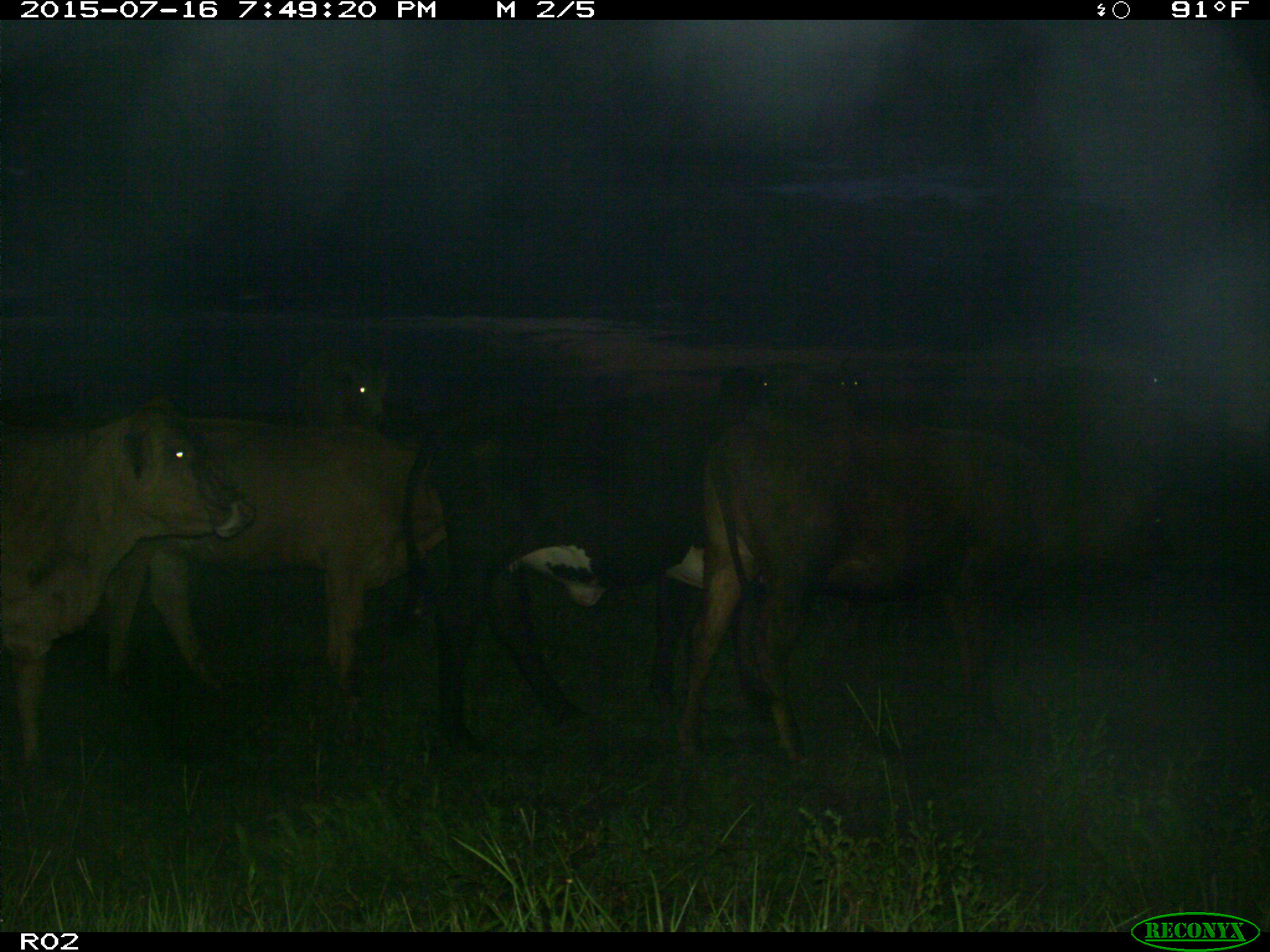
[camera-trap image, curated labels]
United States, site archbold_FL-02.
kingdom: Animalia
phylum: Chordata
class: Mammalia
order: Artiodactyla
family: Bovidae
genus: Bos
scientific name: Bos taurus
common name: domestic cow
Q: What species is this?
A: Bos taurus (domestic cow).